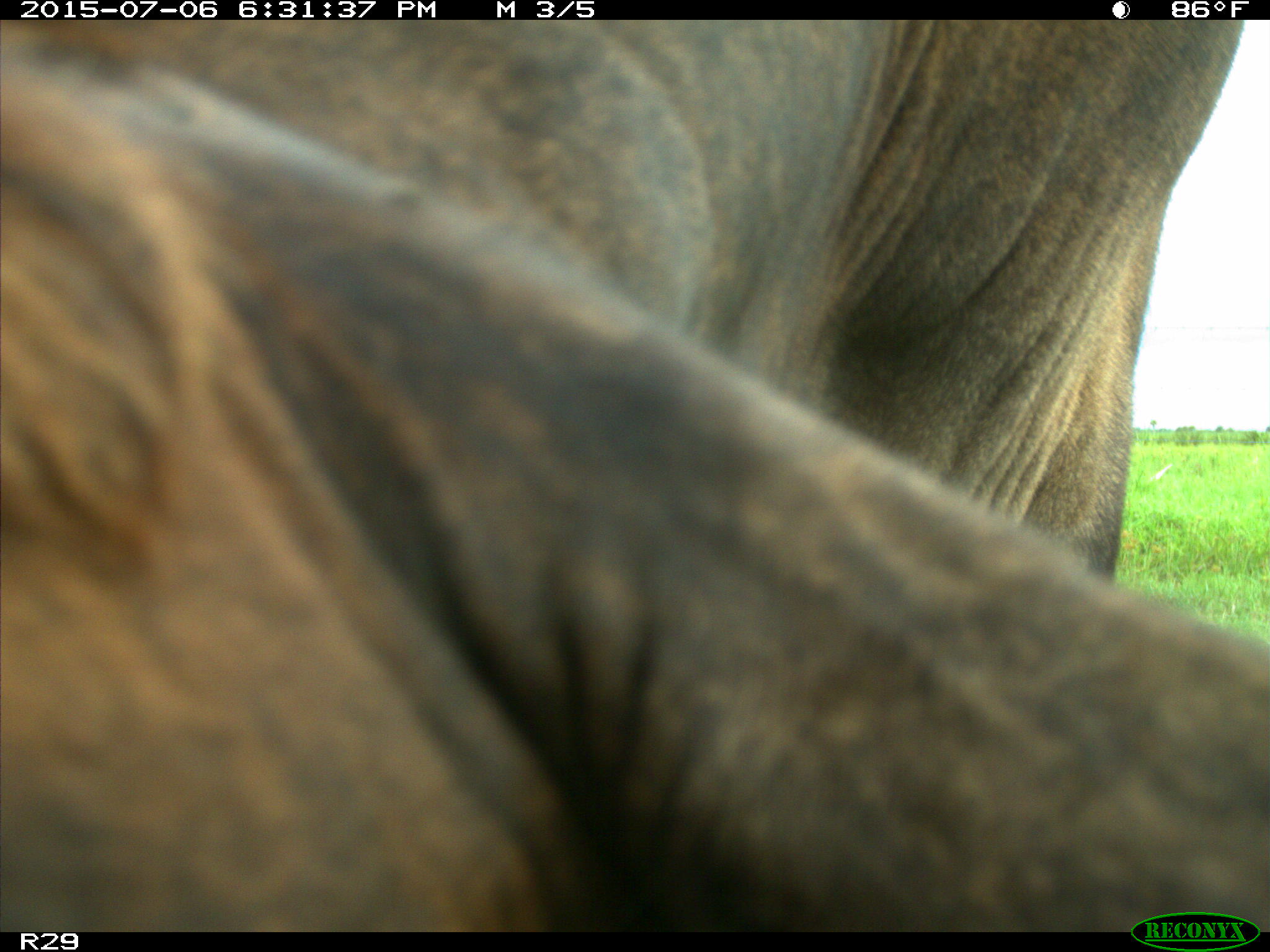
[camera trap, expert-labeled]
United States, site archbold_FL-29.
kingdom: Animalia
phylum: Chordata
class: Mammalia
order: Artiodactyla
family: Bovidae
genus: Bos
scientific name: Bos taurus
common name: domestic cow